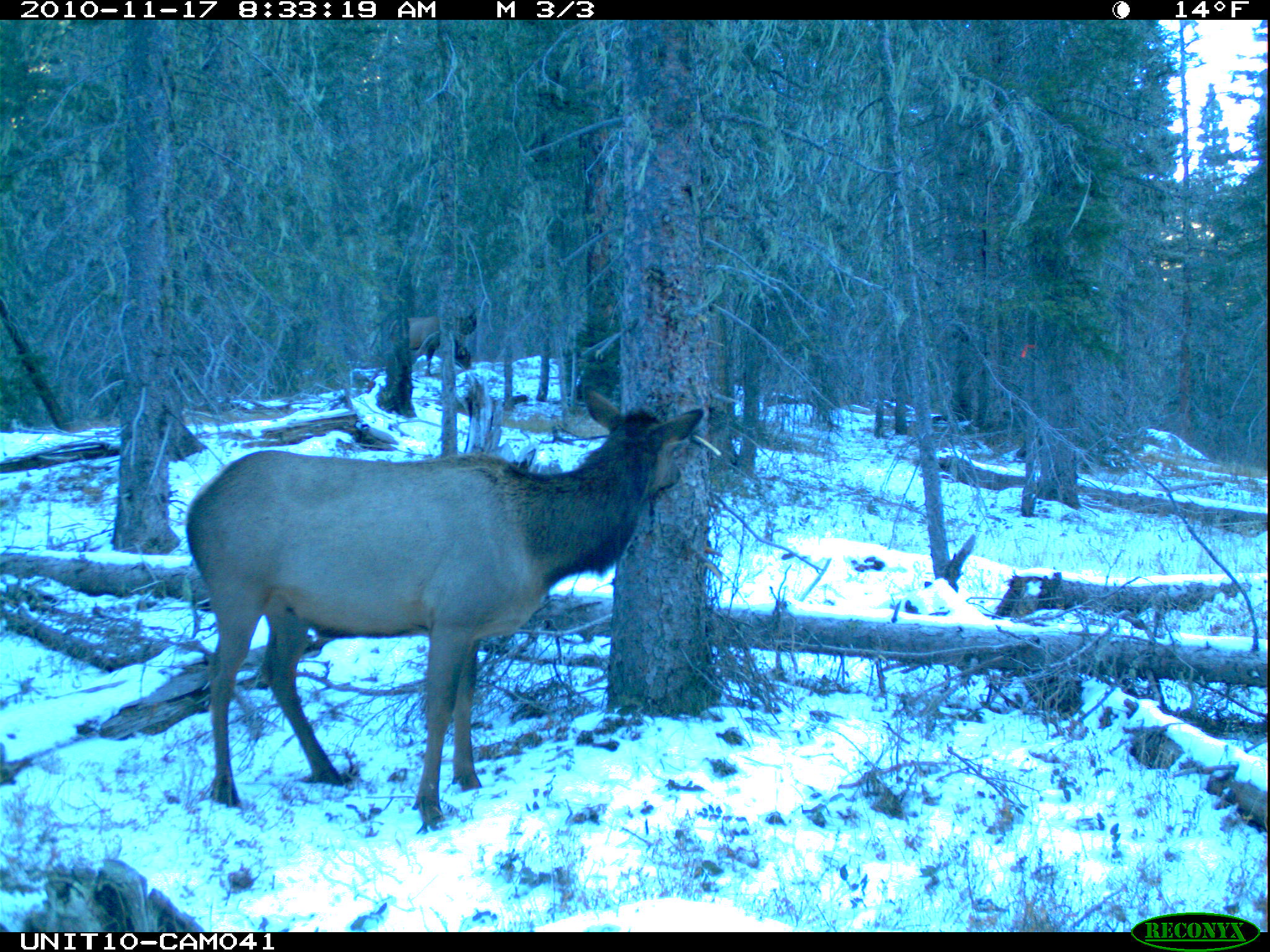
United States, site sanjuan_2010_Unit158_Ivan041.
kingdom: Animalia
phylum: Chordata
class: Mammalia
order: Artiodactyla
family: Cervidae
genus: Cervus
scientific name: Cervus elaphus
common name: red deer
Cervus elaphus (red deer).